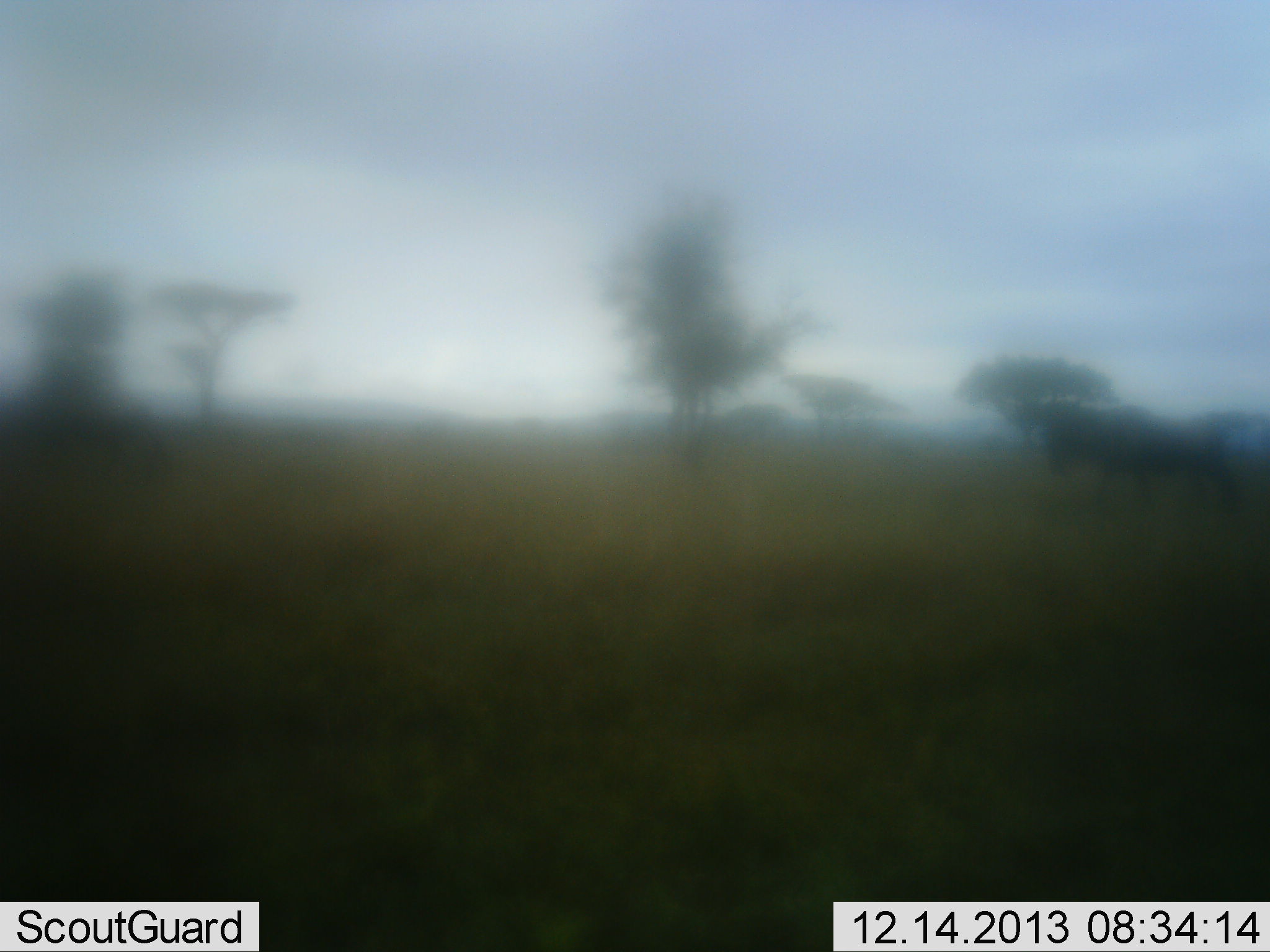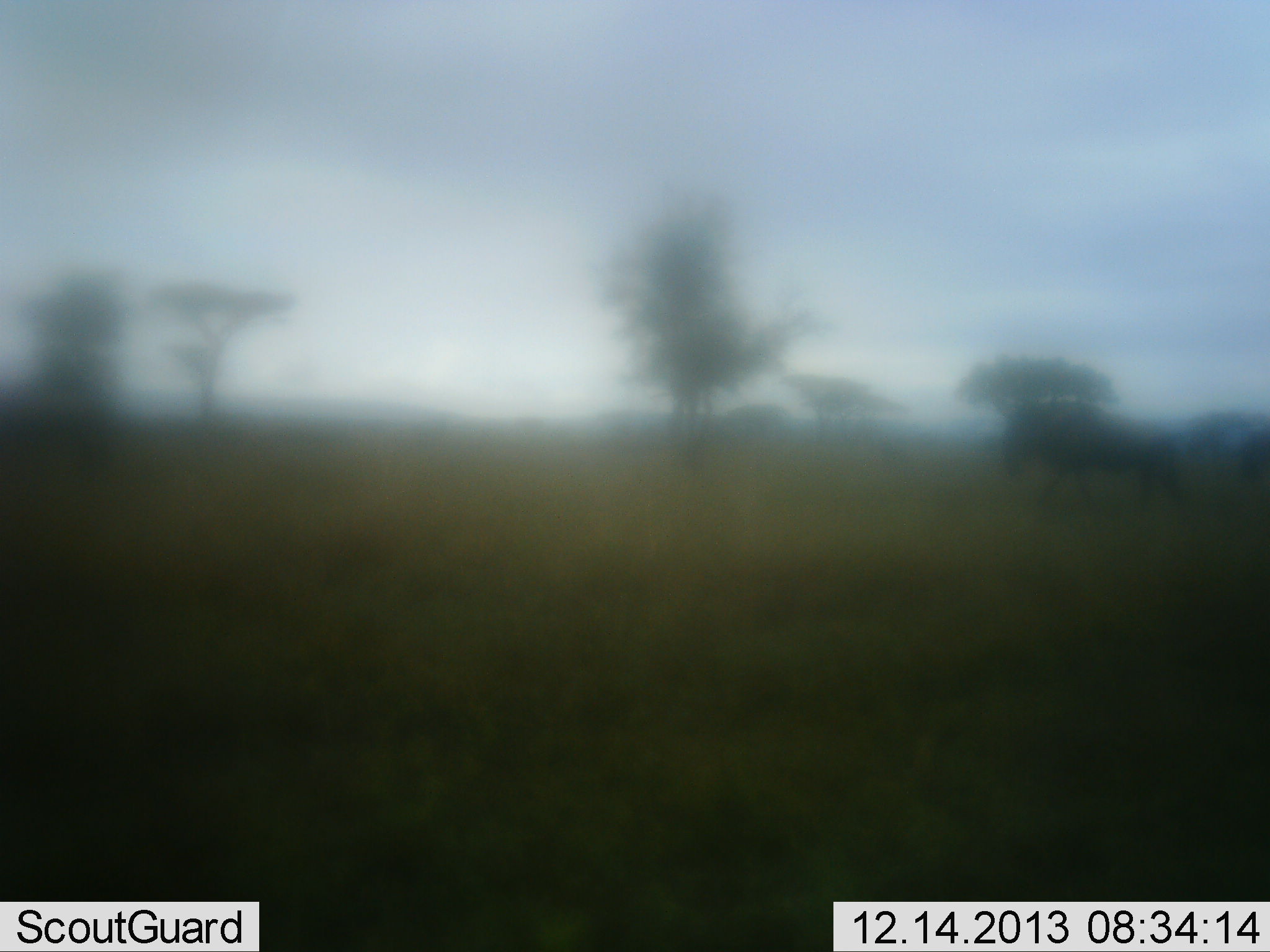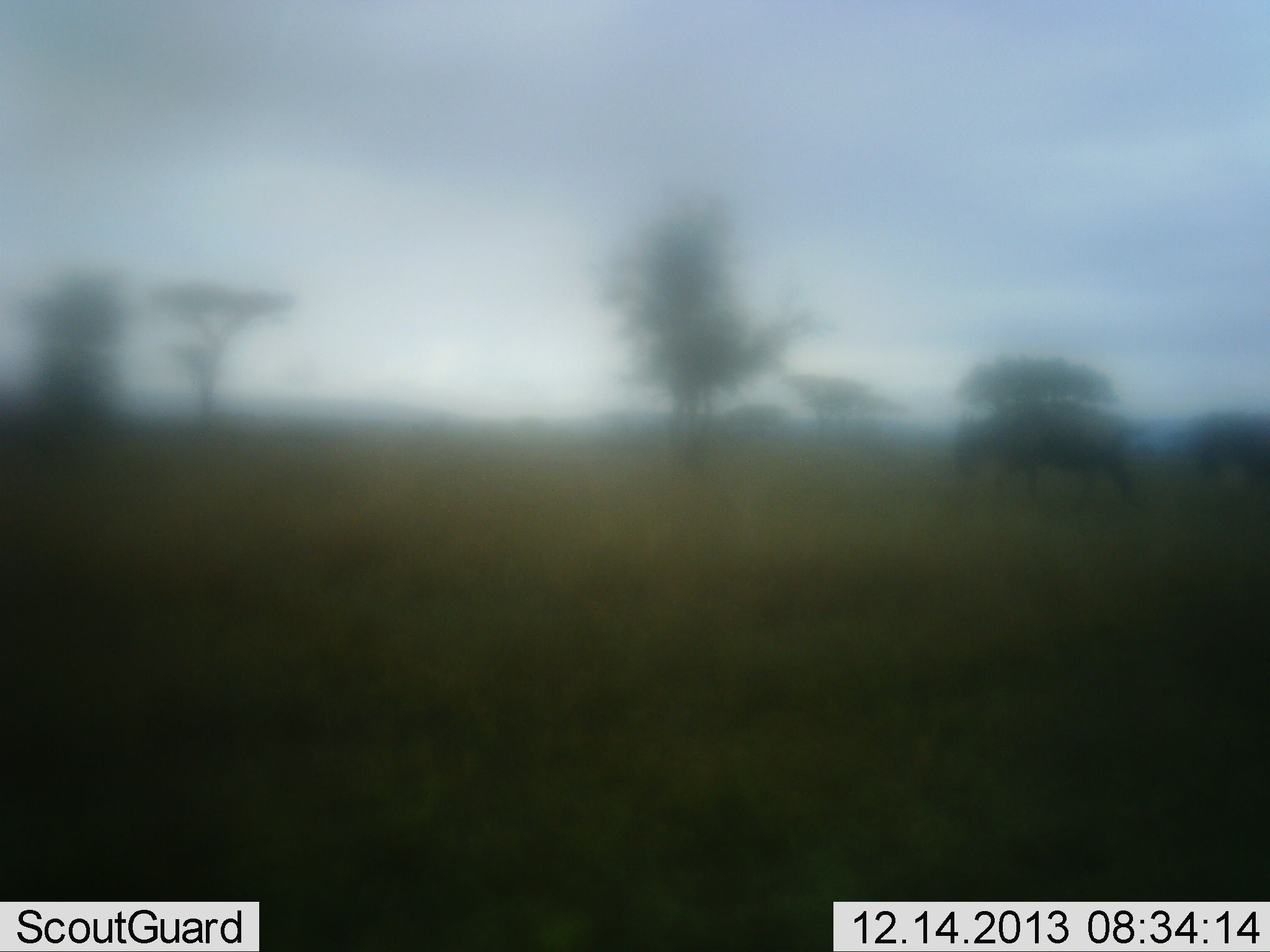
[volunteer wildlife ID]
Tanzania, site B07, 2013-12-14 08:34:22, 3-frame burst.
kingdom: Animalia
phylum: Chordata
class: Mammalia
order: Artiodactyla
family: Bovidae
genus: Connochaetes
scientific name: Connochaetes taurinus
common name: blue wildebeest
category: wildebeest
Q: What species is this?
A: Wildebeest (blue wildebeest) (Connochaetes taurinus).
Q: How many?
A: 3.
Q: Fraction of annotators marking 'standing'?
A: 0%.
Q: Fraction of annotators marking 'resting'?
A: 0%.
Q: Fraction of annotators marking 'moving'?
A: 100%.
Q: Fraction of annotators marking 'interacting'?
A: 0%.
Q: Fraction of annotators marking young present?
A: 0%.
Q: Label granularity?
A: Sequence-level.